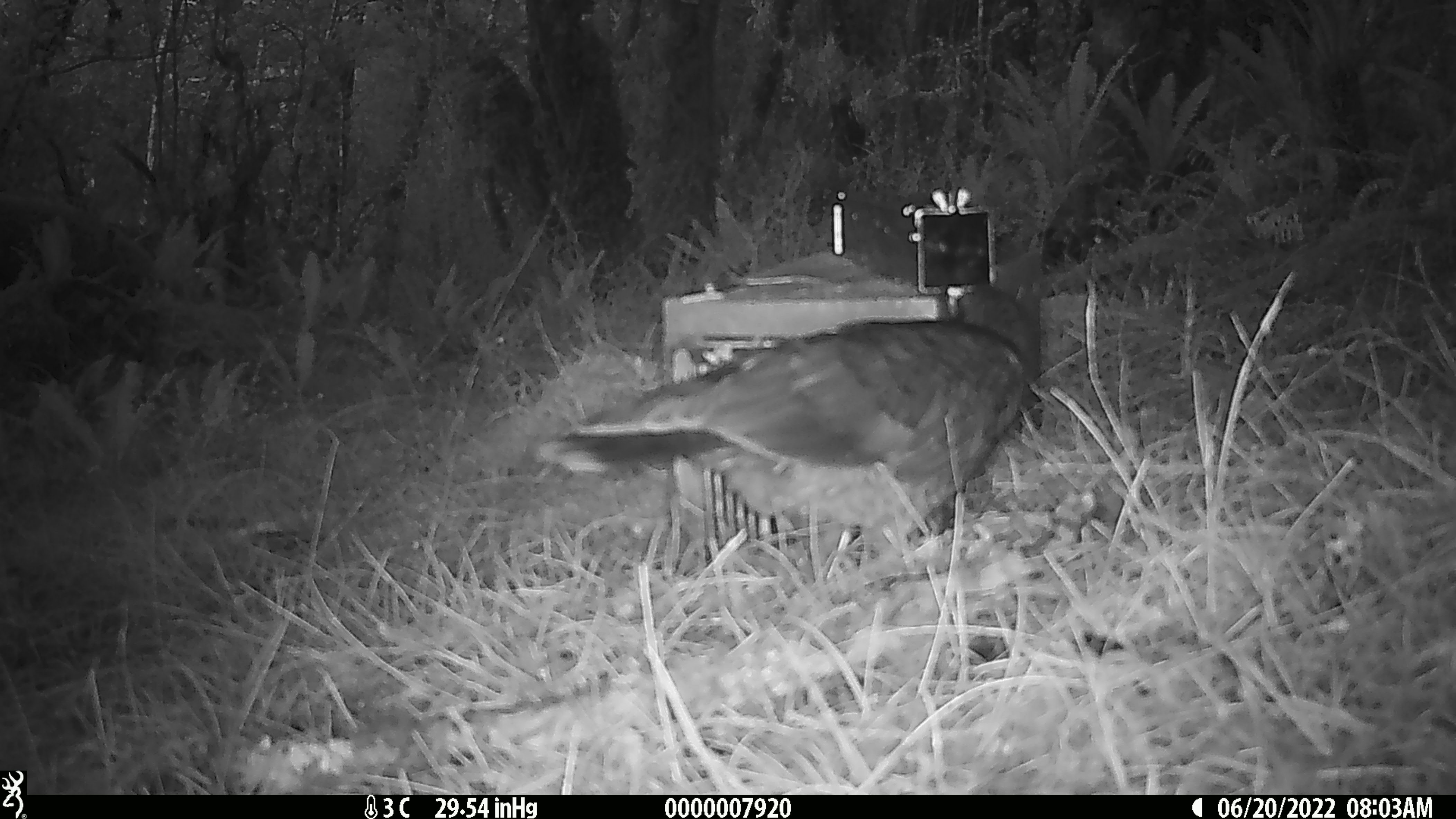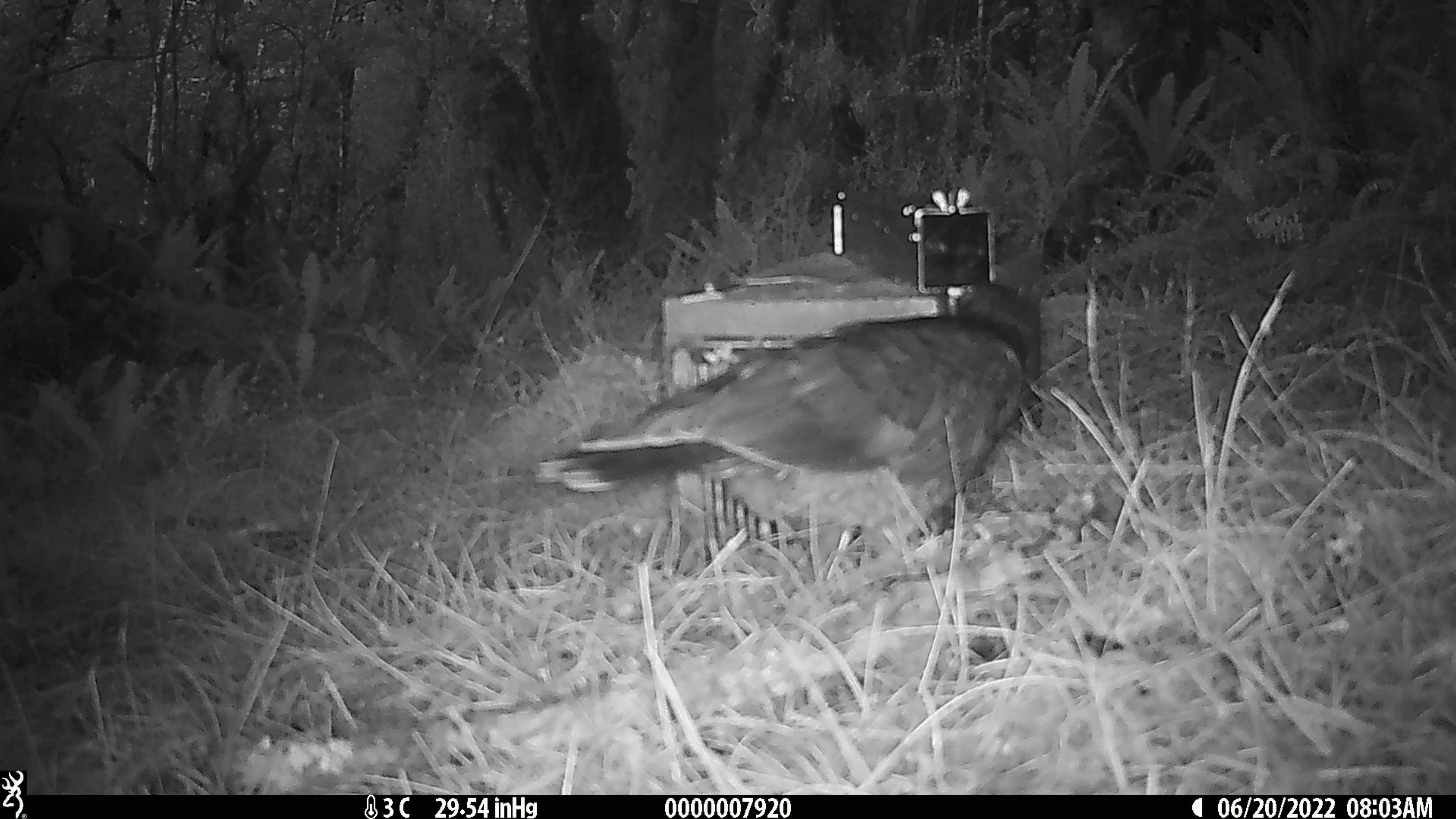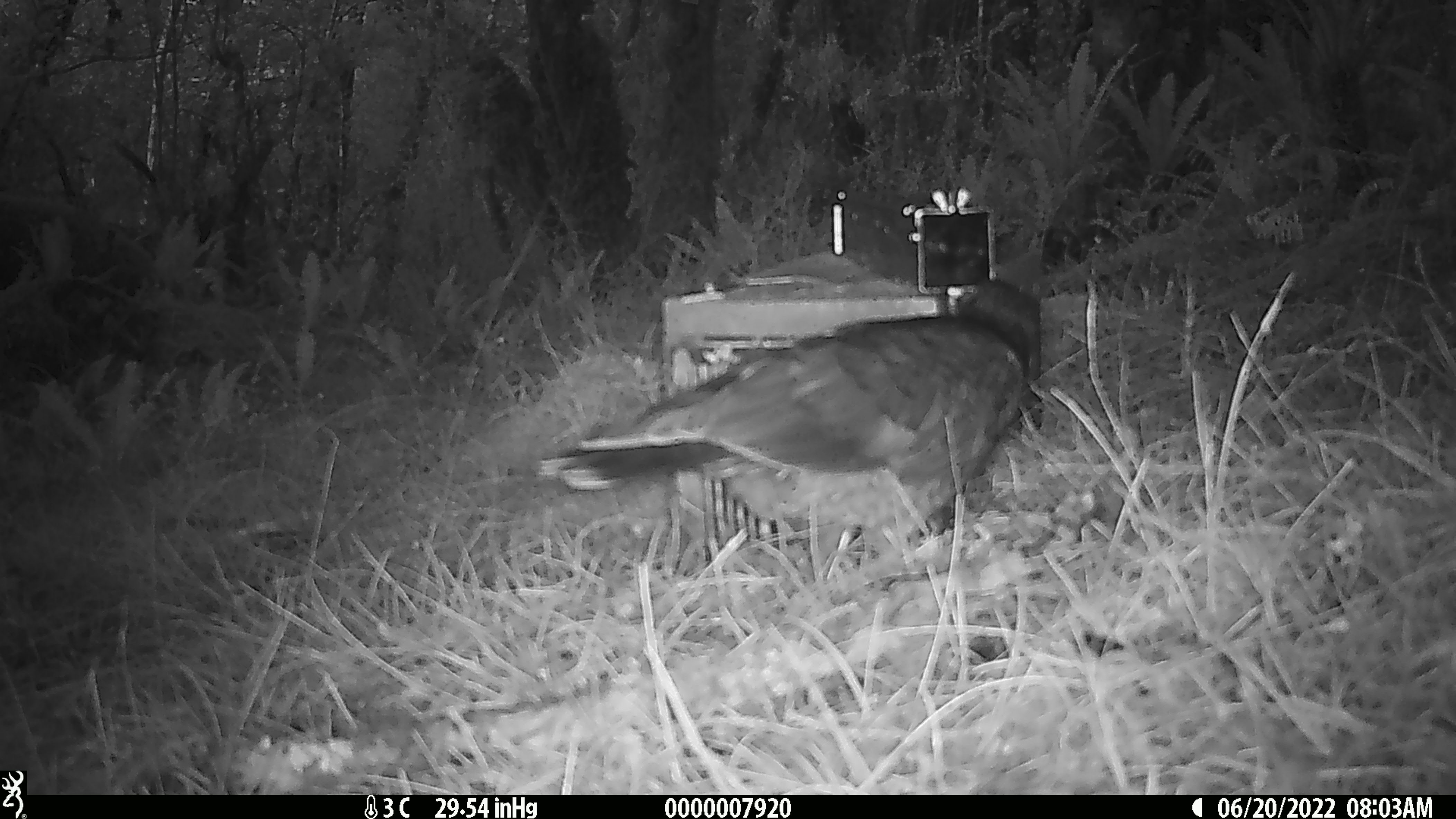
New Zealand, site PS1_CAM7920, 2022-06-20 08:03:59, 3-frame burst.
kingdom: Animalia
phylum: Chordata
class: Aves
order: Psittaciformes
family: Strigopidae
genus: Nestor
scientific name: Nestor notabilis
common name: kea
Kea (Nestor notabilis).